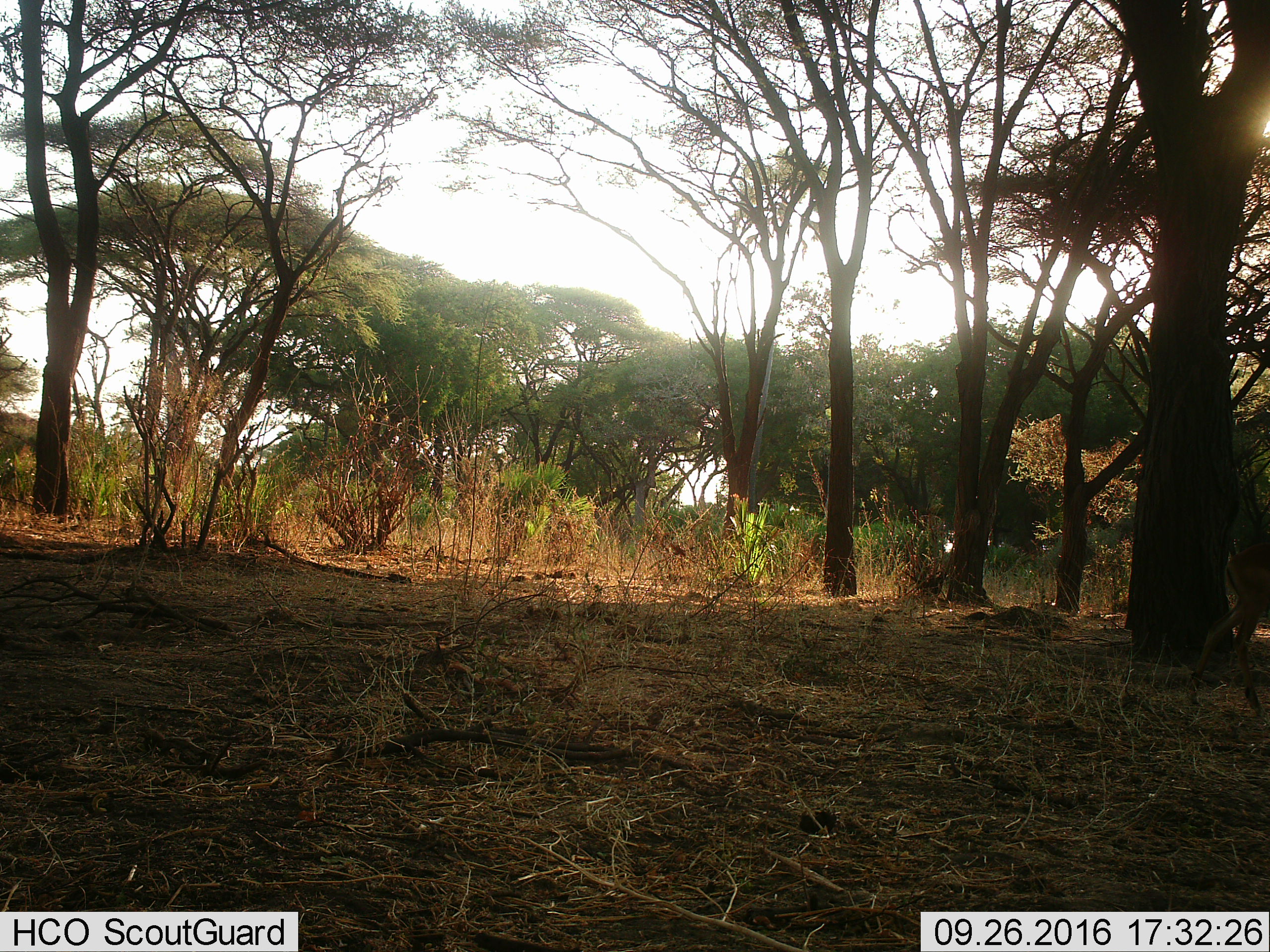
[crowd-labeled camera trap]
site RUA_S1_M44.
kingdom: Animalia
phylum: Chordata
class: Mammalia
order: Artiodactyla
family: Bovidae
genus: Aepyceros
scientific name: Aepyceros melampus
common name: impala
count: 1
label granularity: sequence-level